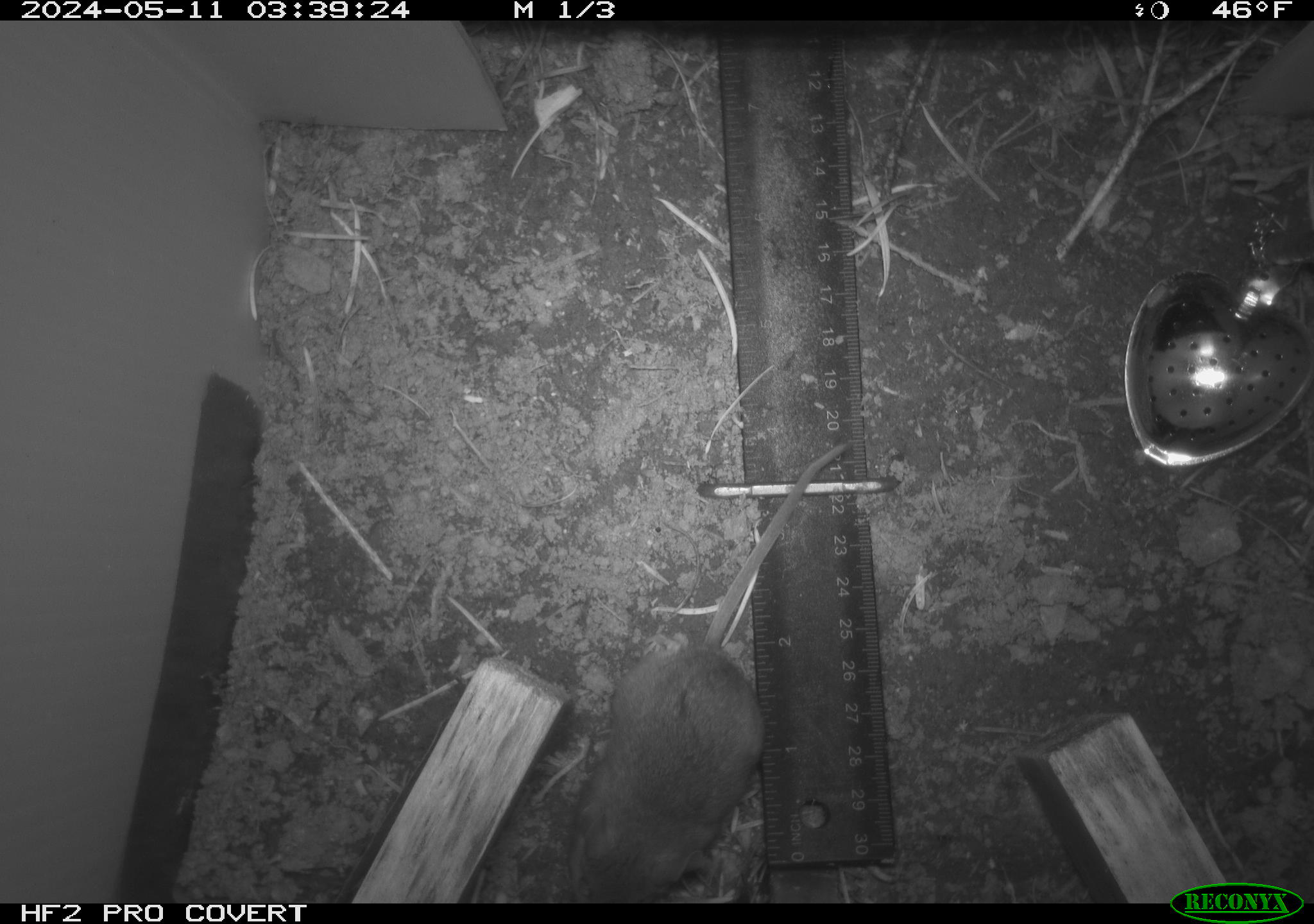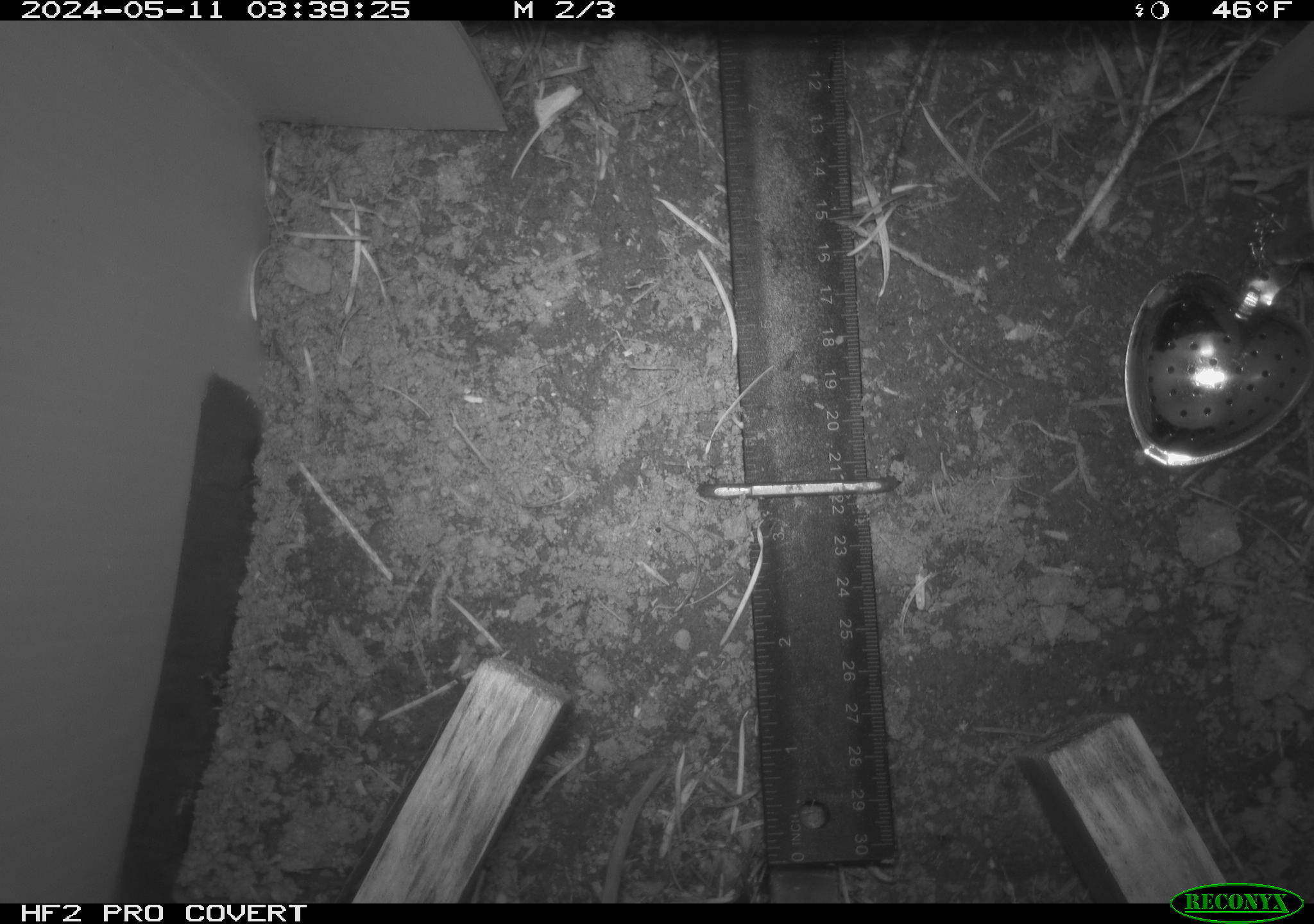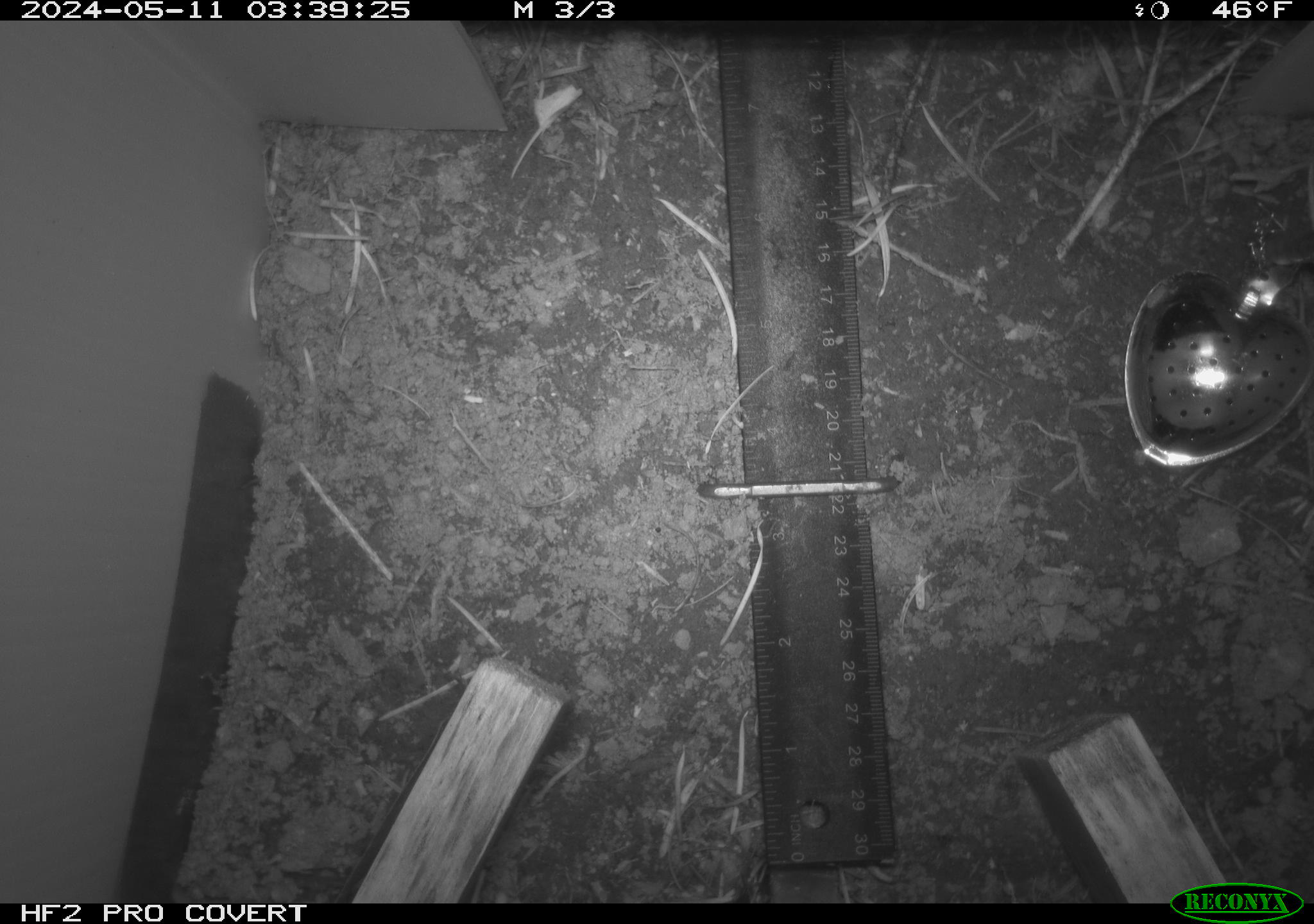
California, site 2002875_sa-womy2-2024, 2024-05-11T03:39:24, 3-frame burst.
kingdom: Animalia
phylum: Chordata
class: Mammalia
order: Rodentia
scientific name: Rodentia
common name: rodent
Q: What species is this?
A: Rodent (Rodentia).